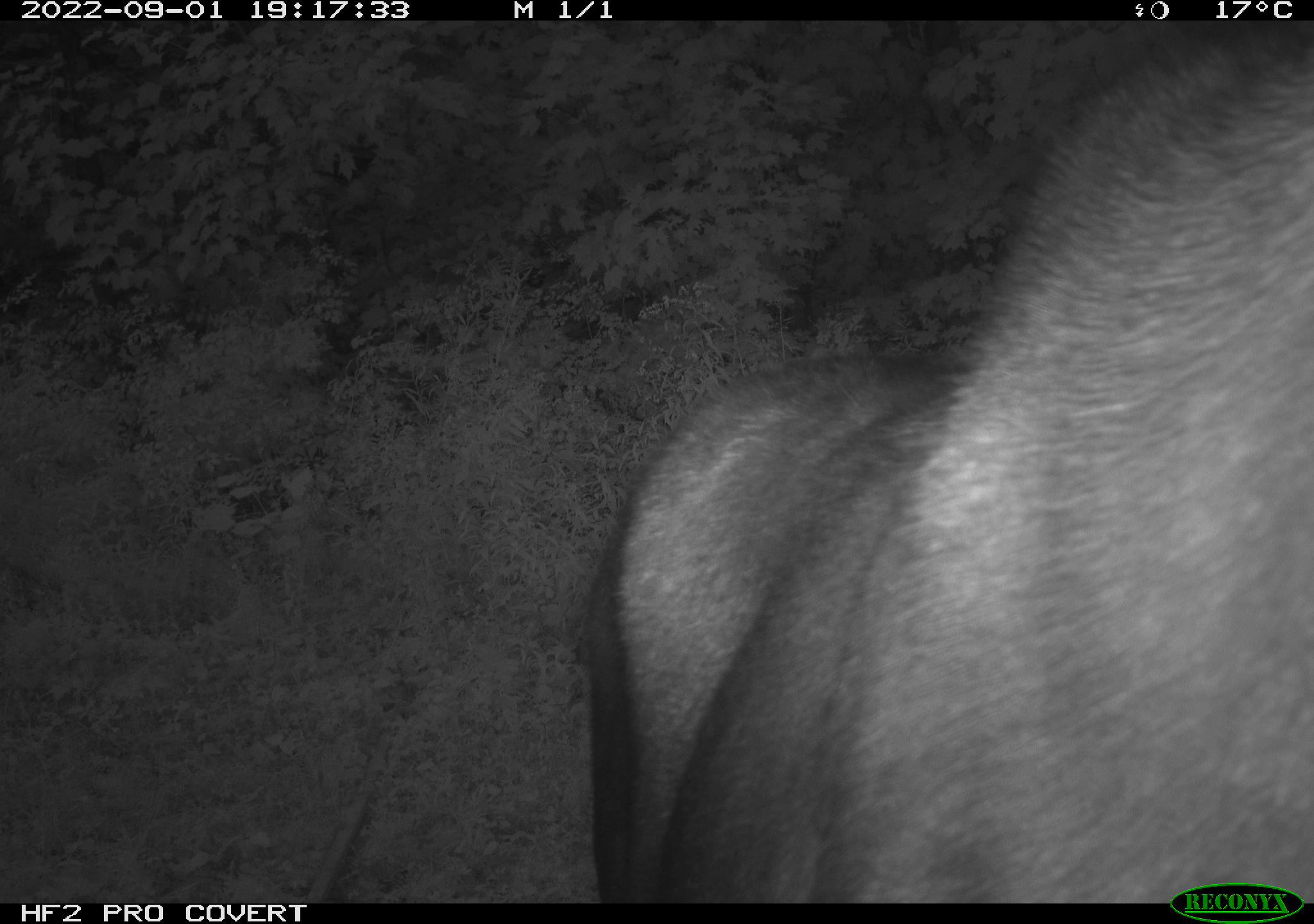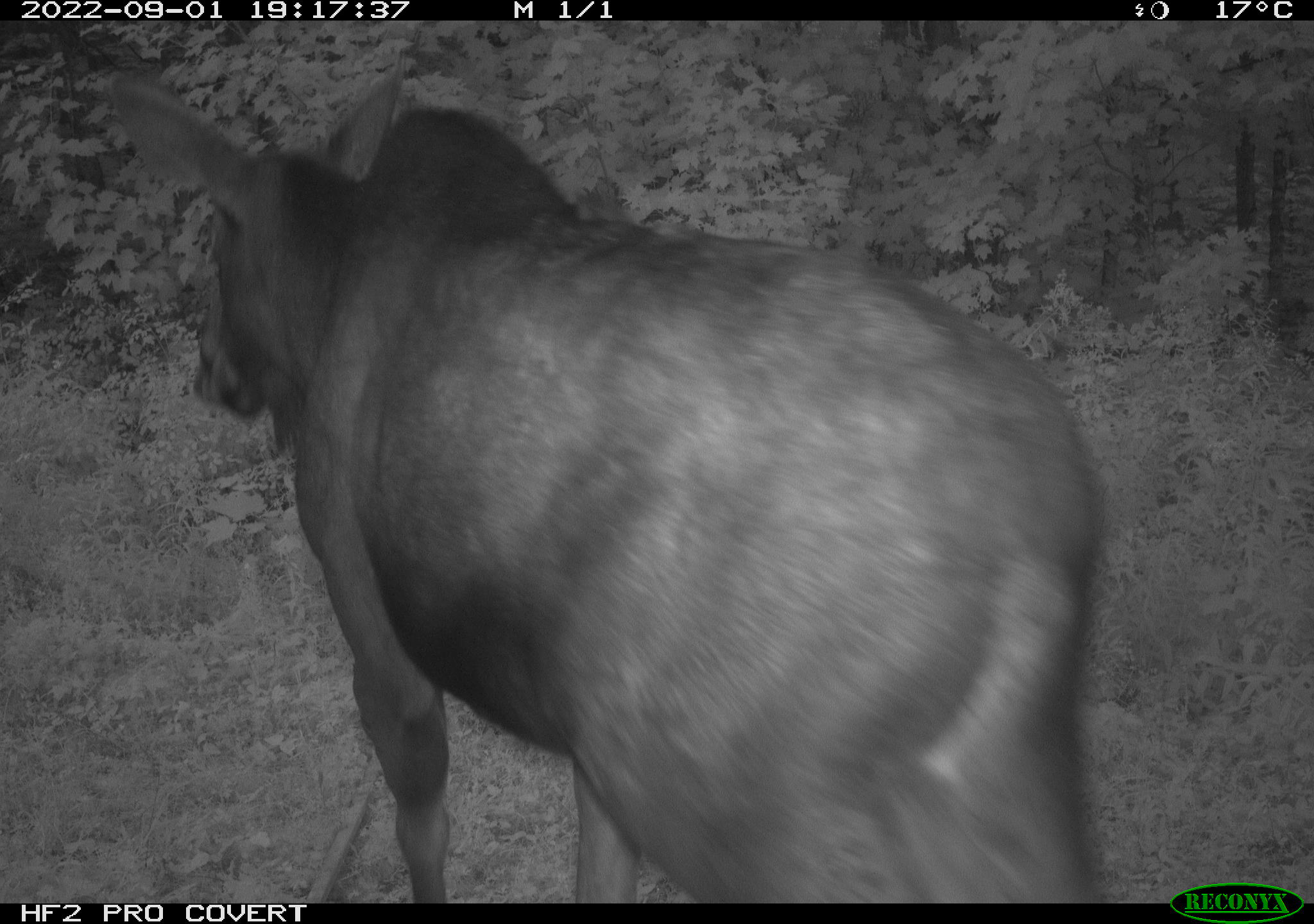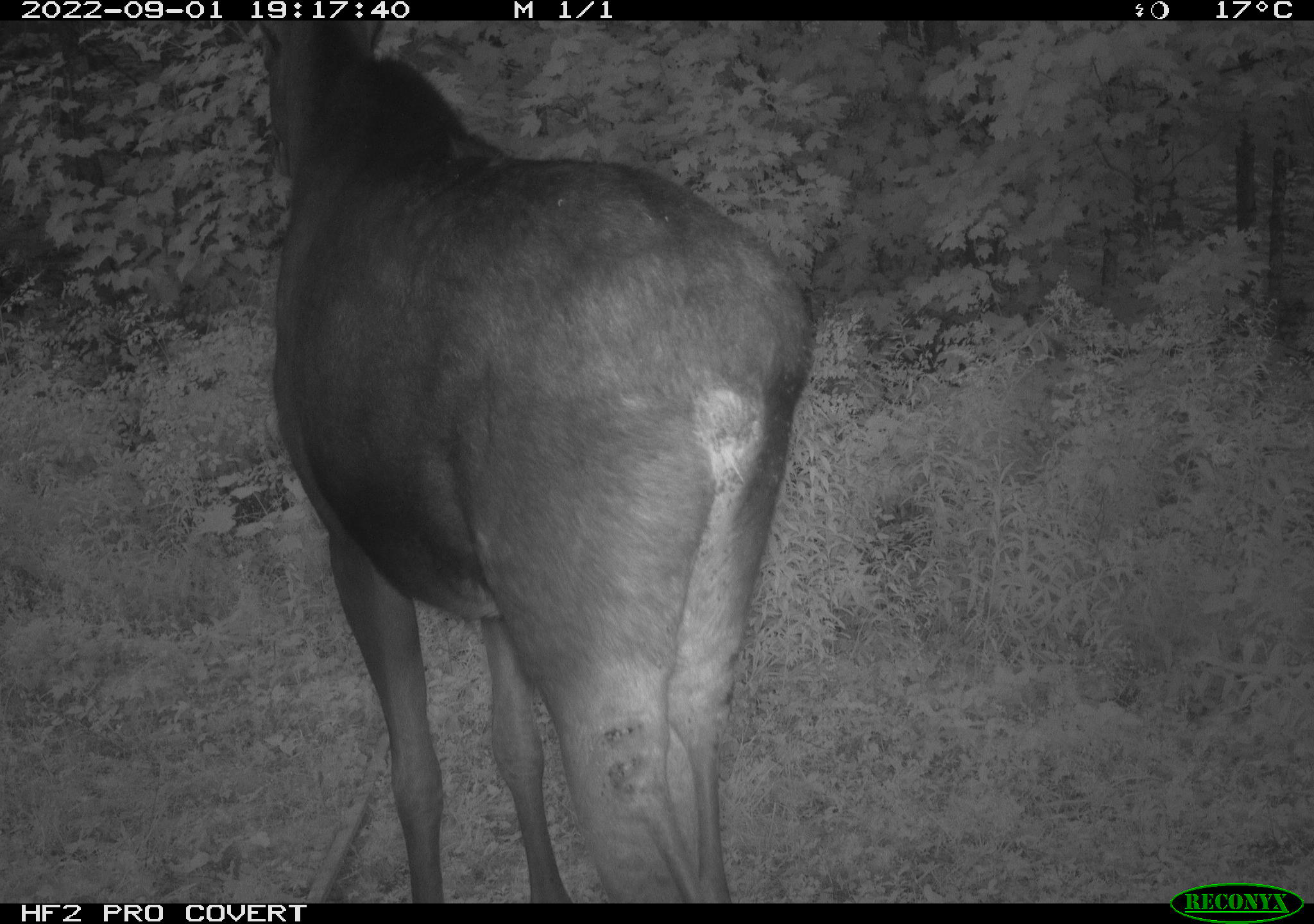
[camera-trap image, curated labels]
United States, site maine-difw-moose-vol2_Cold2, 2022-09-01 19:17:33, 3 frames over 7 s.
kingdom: Animalia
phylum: Chordata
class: Mammalia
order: Artiodactyla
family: Cervidae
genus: Alces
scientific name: Alces alces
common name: moose